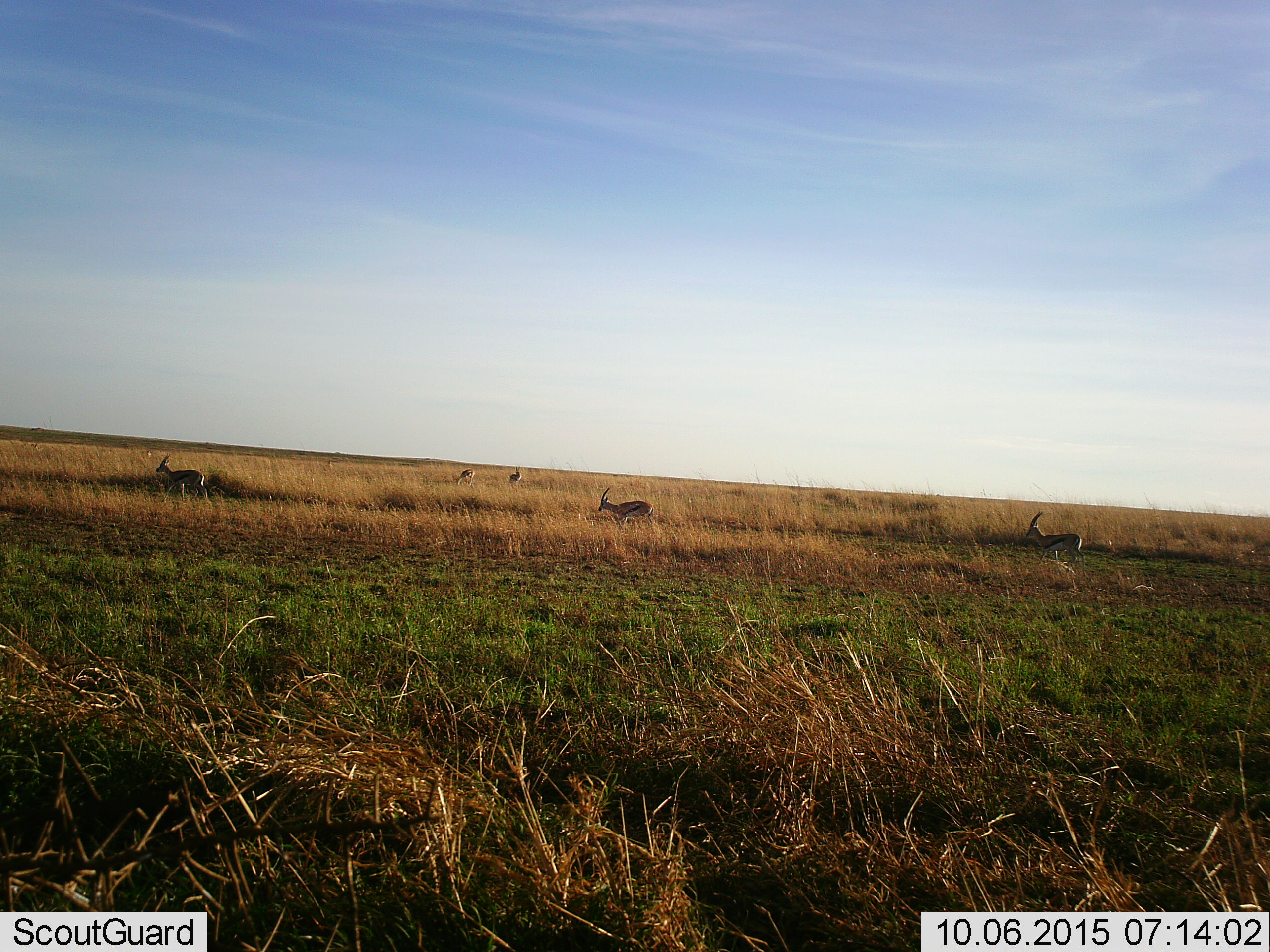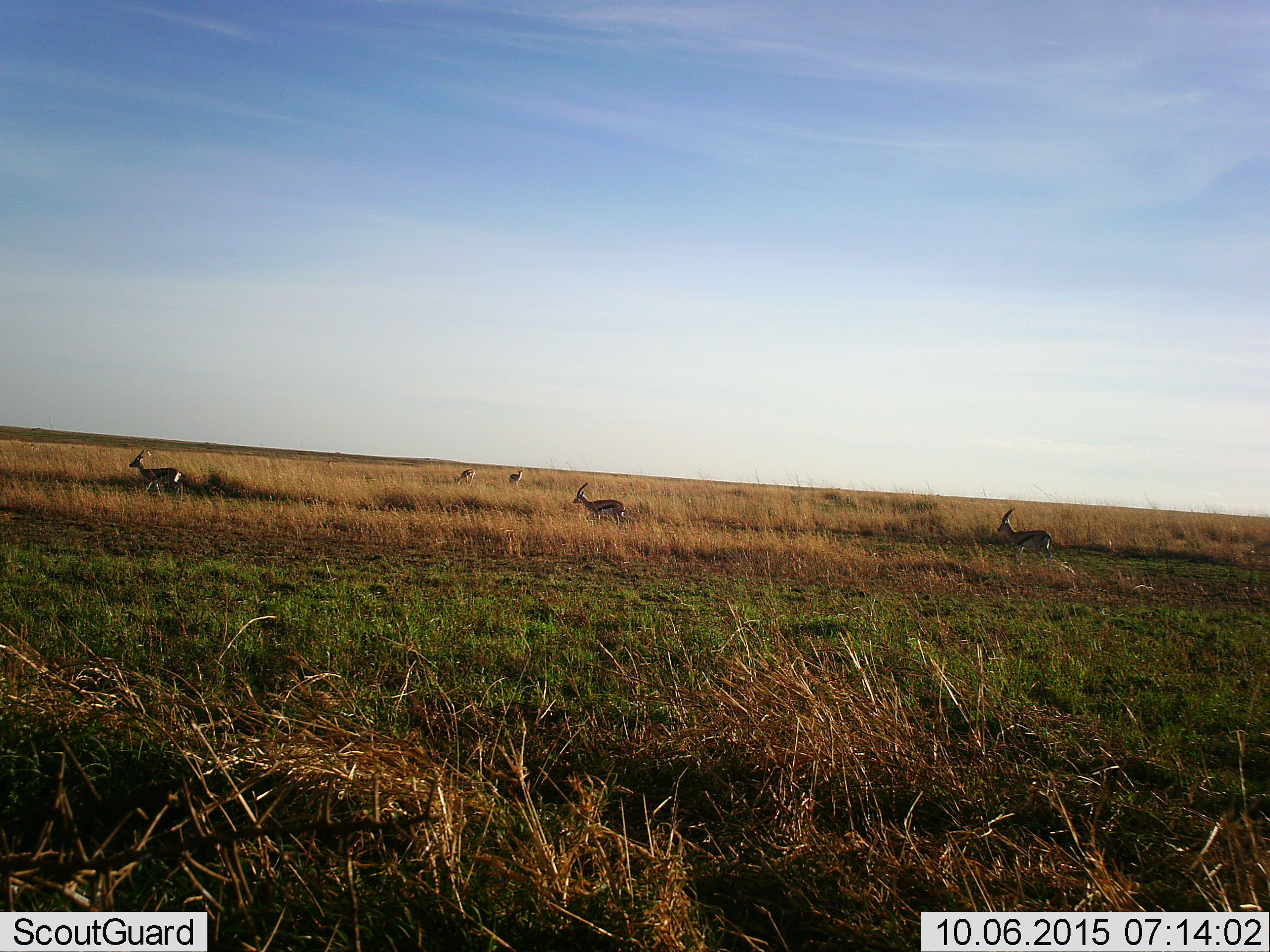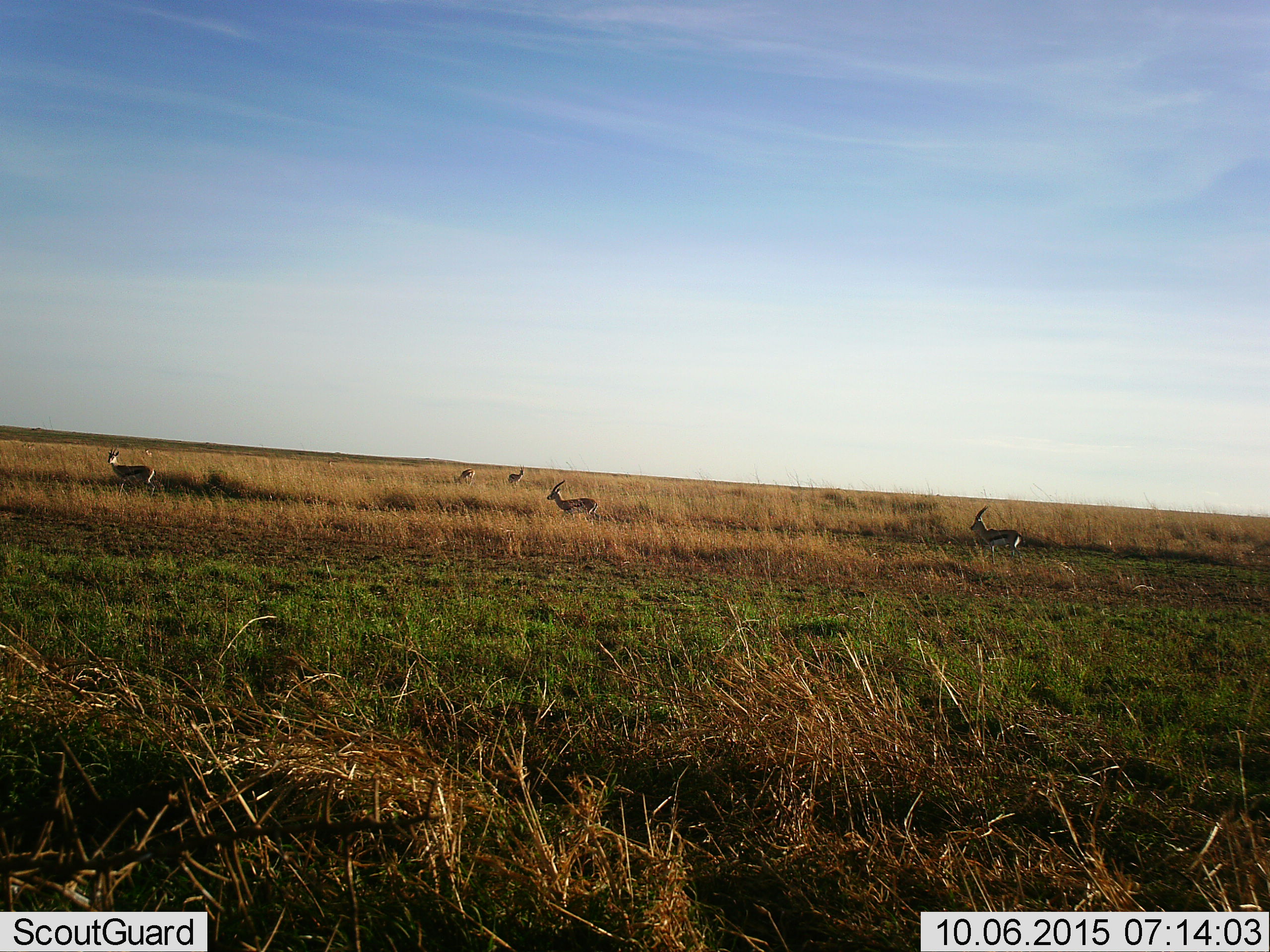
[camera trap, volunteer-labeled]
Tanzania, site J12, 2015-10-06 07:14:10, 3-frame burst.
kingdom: Animalia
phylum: Chordata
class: Mammalia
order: Artiodactyla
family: Bovidae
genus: Eudorcas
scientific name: Eudorcas thomsonii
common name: thomson's gazelle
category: gazellethomsons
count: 6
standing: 78%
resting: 0%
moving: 100%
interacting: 0%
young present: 0%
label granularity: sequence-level